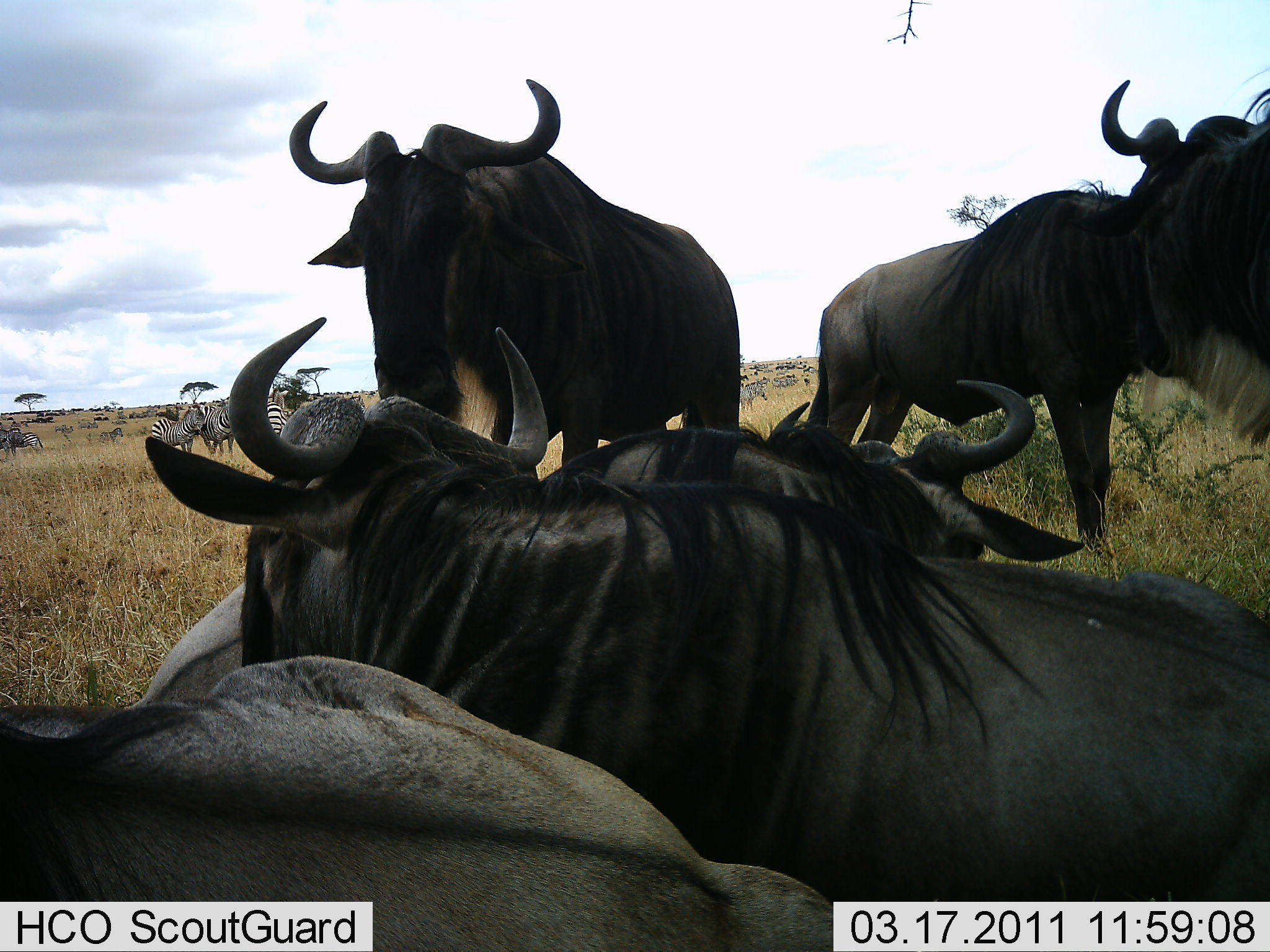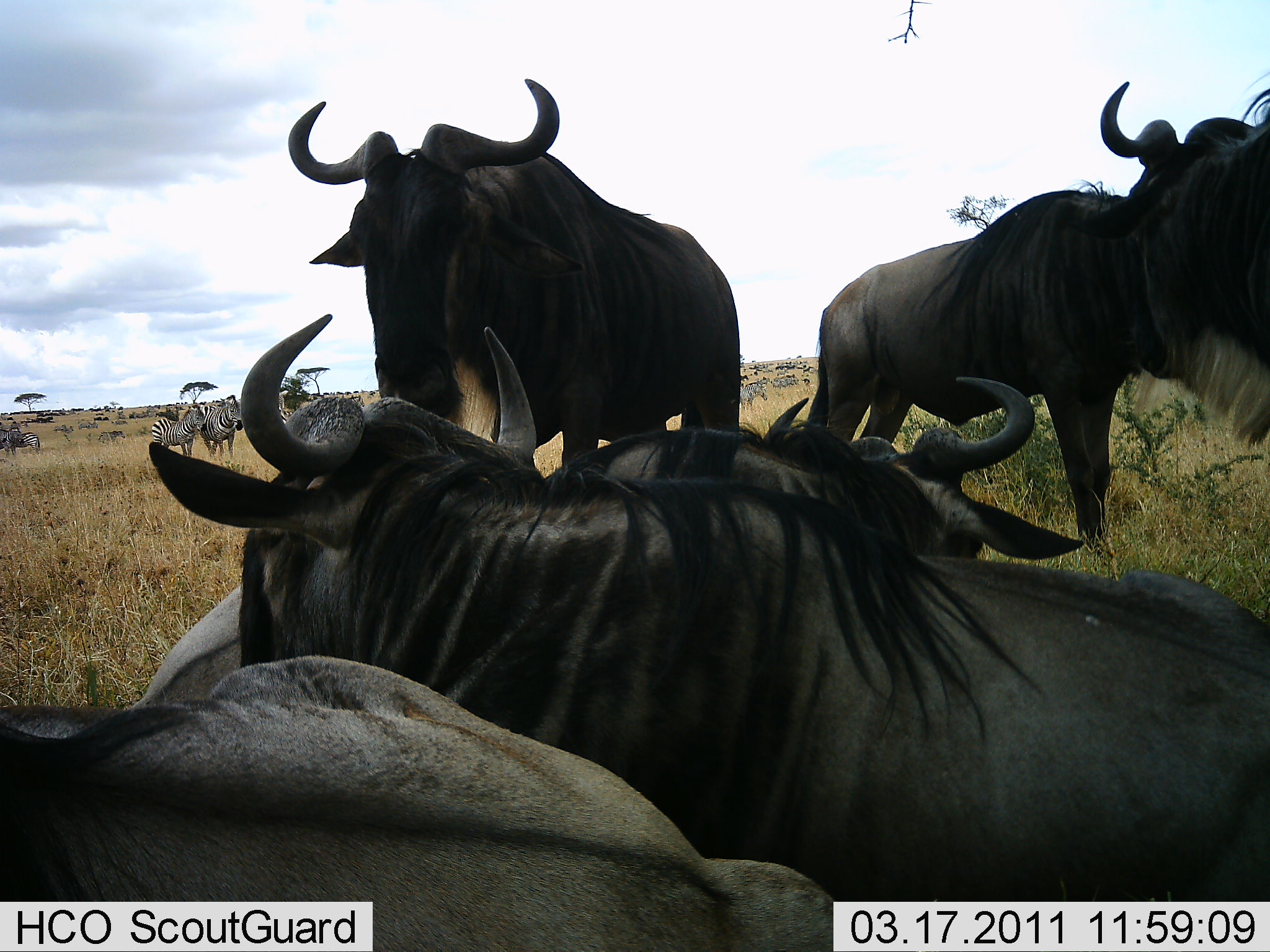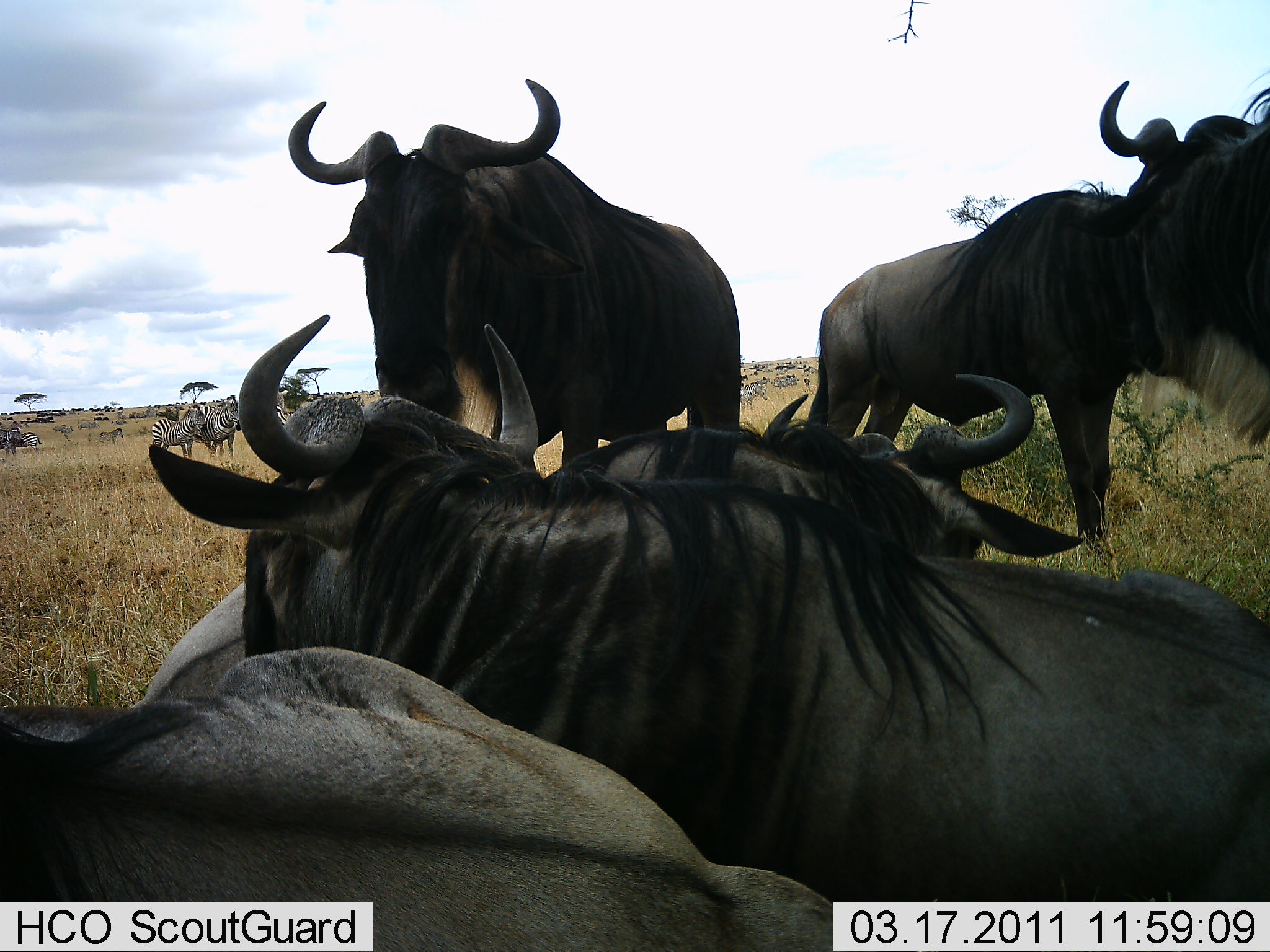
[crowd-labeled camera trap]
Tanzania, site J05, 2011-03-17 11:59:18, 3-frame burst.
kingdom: Animalia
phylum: Chordata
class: Mammalia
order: Artiodactyla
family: Bovidae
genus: Connochaetes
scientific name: Connochaetes taurinus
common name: blue wildebeest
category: wildebeest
Wildebeest (blue wildebeest) (Connochaetes taurinus), count 5. Behavior (volunteer vote fractions): standing 84%, resting 89%, moving 5%, interacting 0%. Young present (vote fraction): 0%. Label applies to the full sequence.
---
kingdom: Animalia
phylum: Chordata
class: Mammalia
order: Perissodactyla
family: Equidae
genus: Equus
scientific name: Equus quagga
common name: plains zebra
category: zebra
Zebra (plains zebra) (Equus quagga), count 5. Behavior (volunteer vote fractions): standing 100%, resting 0%, moving 0%, interacting 0%. Young present (vote fraction): 0%. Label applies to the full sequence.